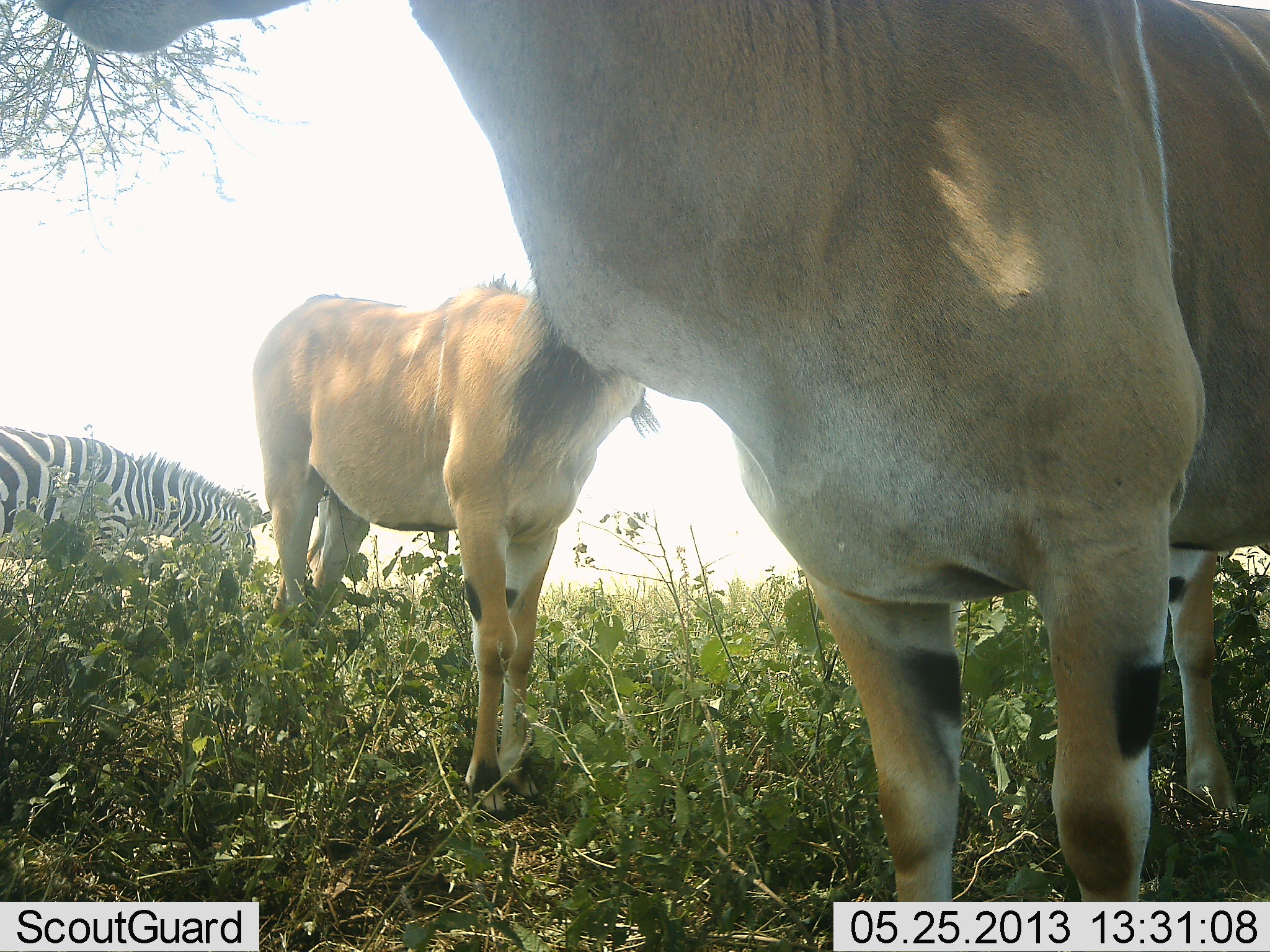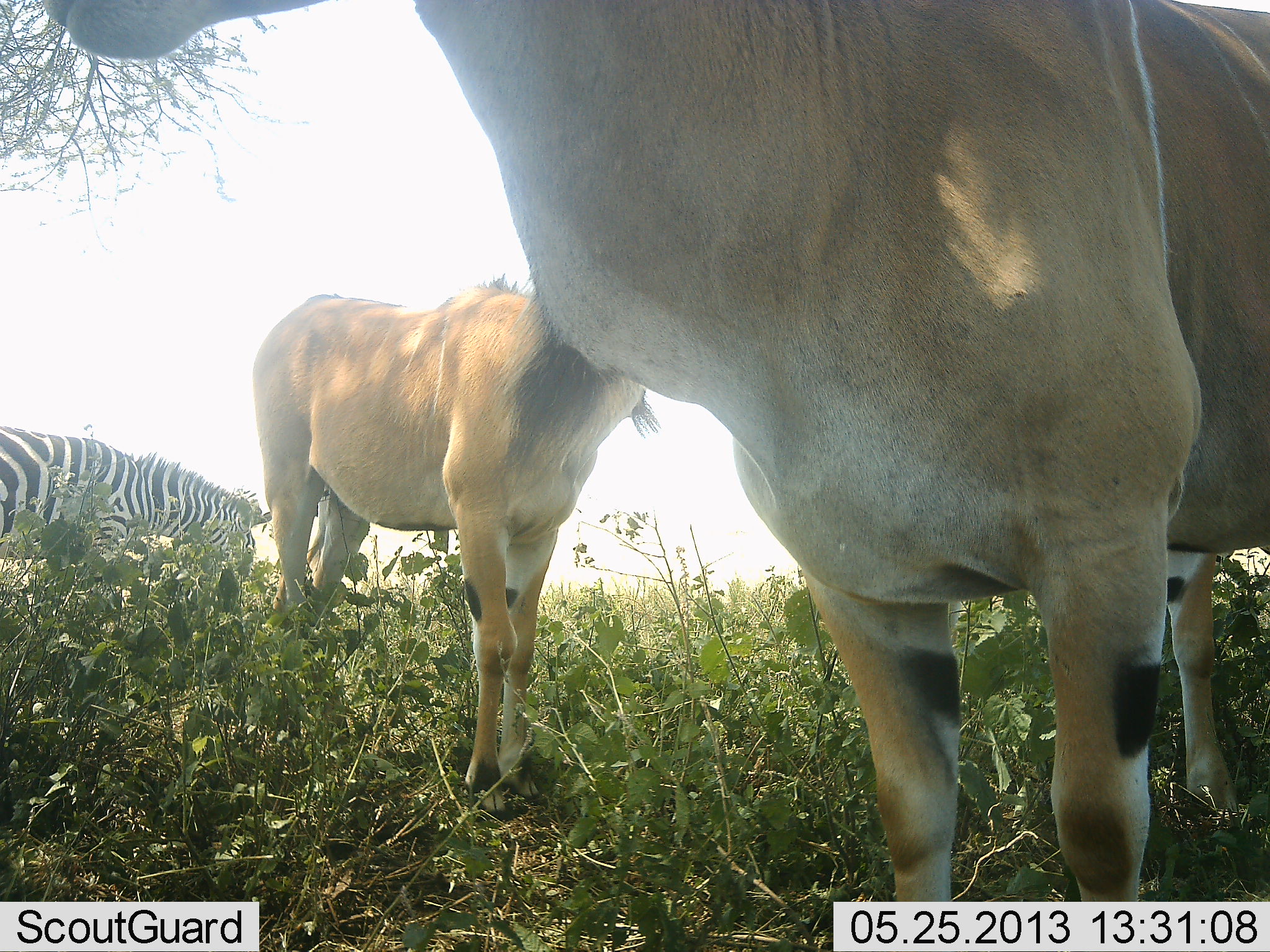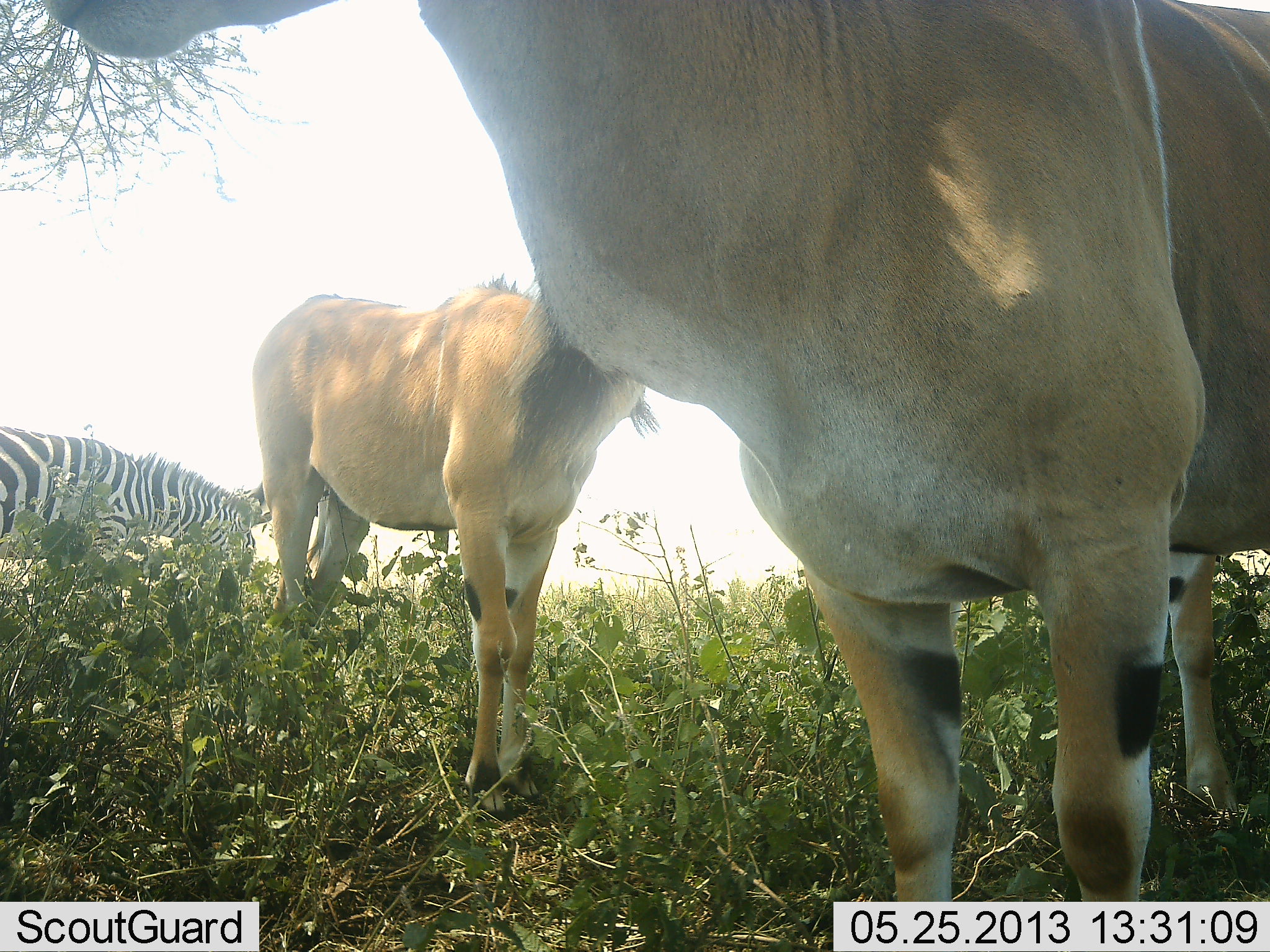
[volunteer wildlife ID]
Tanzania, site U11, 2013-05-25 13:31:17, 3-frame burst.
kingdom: Animalia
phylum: Chordata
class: Mammalia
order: Artiodactyla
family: Bovidae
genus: Tragelaphus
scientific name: Tragelaphus oryx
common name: eland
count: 2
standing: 95%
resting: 0%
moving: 0%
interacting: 0%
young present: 0%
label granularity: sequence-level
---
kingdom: Animalia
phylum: Chordata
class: Mammalia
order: Perissodactyla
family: Equidae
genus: Equus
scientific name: Equus quagga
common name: plains zebra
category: zebra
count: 1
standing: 44%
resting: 7%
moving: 0%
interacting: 0%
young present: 0%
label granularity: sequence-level